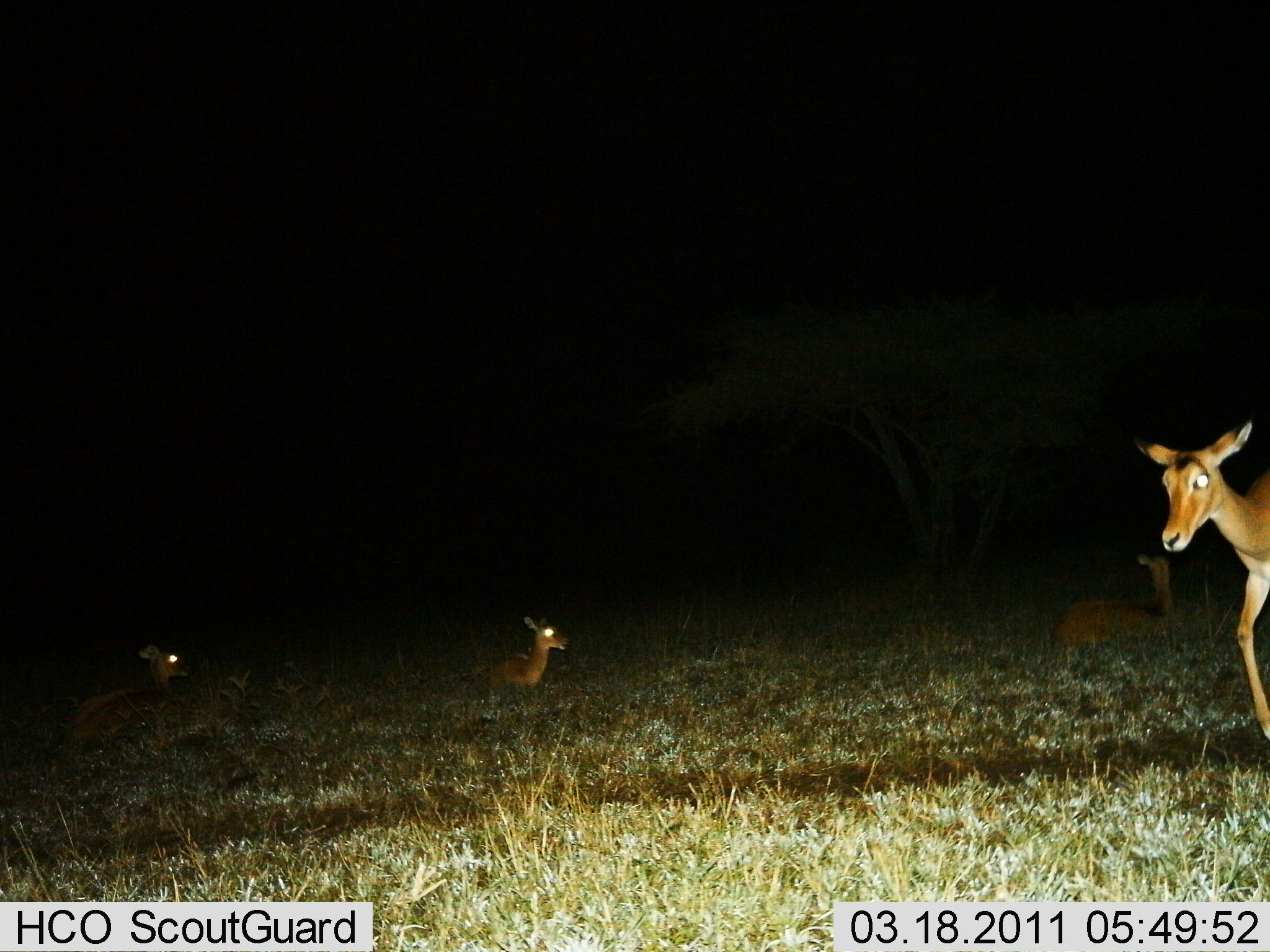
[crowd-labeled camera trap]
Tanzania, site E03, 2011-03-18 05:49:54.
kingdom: Animalia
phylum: Chordata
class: Mammalia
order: Artiodactyla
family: Bovidae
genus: Redunca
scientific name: Redunca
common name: reedbuck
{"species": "reedbuck (Redunca)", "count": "4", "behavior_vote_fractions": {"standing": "45%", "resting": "100%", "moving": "36%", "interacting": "0%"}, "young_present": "18%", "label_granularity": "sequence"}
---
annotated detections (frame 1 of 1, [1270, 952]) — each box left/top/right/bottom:
animal: 1132/417/1268/741; 68/644/192/746; 1054/552/1181/643; 476/614/572/695